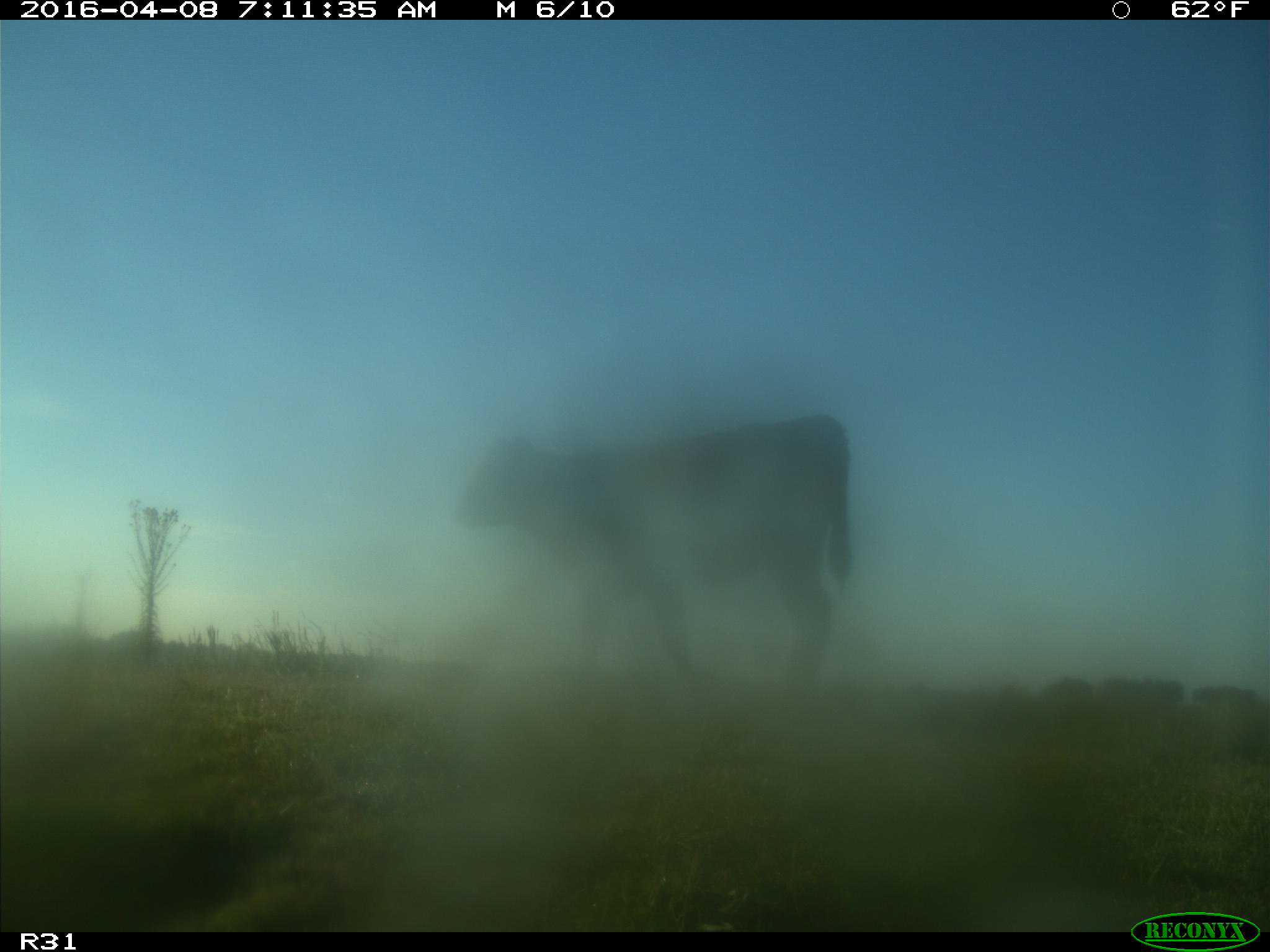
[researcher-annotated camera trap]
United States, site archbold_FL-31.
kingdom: Animalia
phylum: Chordata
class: Mammalia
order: Artiodactyla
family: Bovidae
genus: Bos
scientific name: Bos taurus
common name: domestic cow